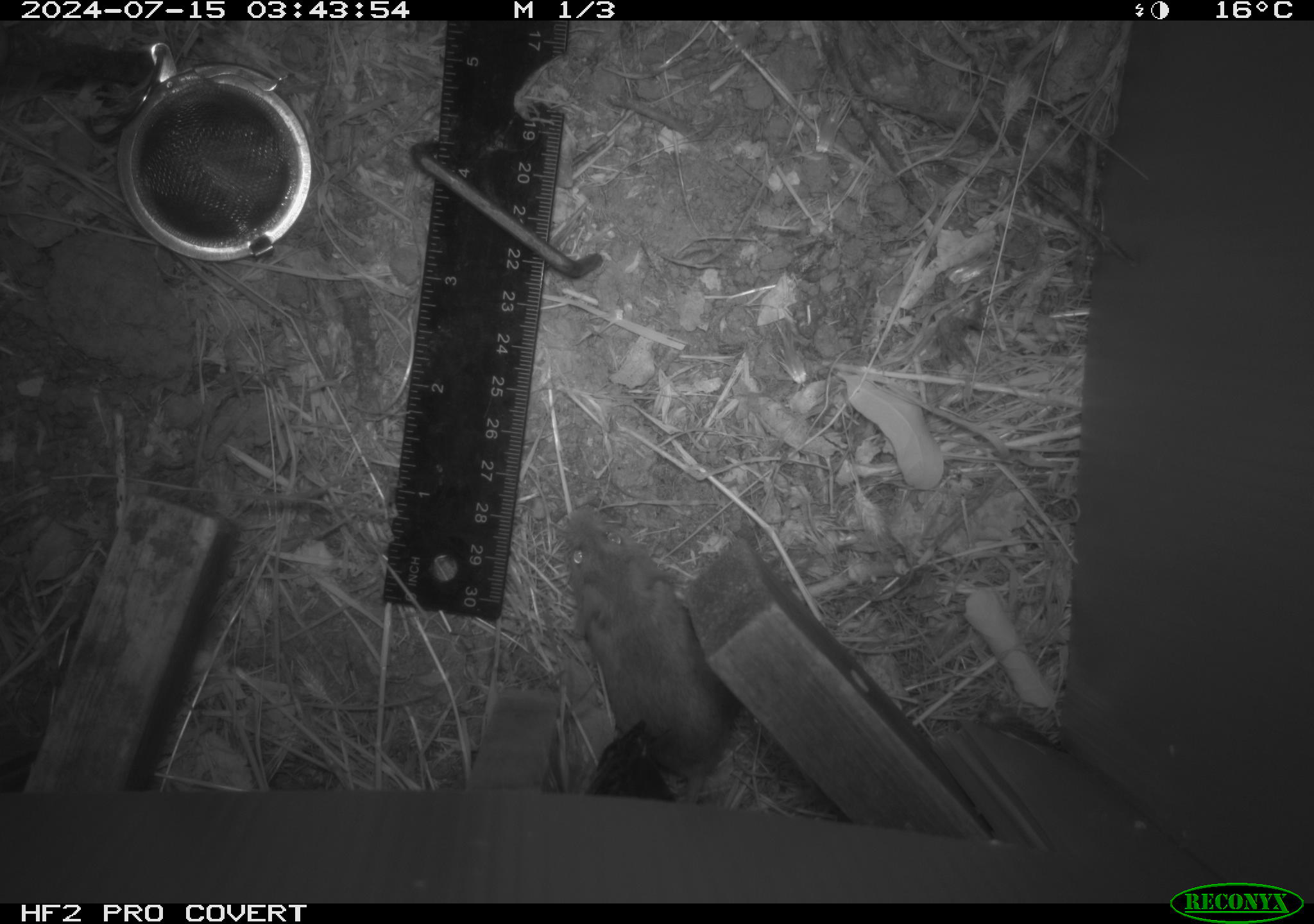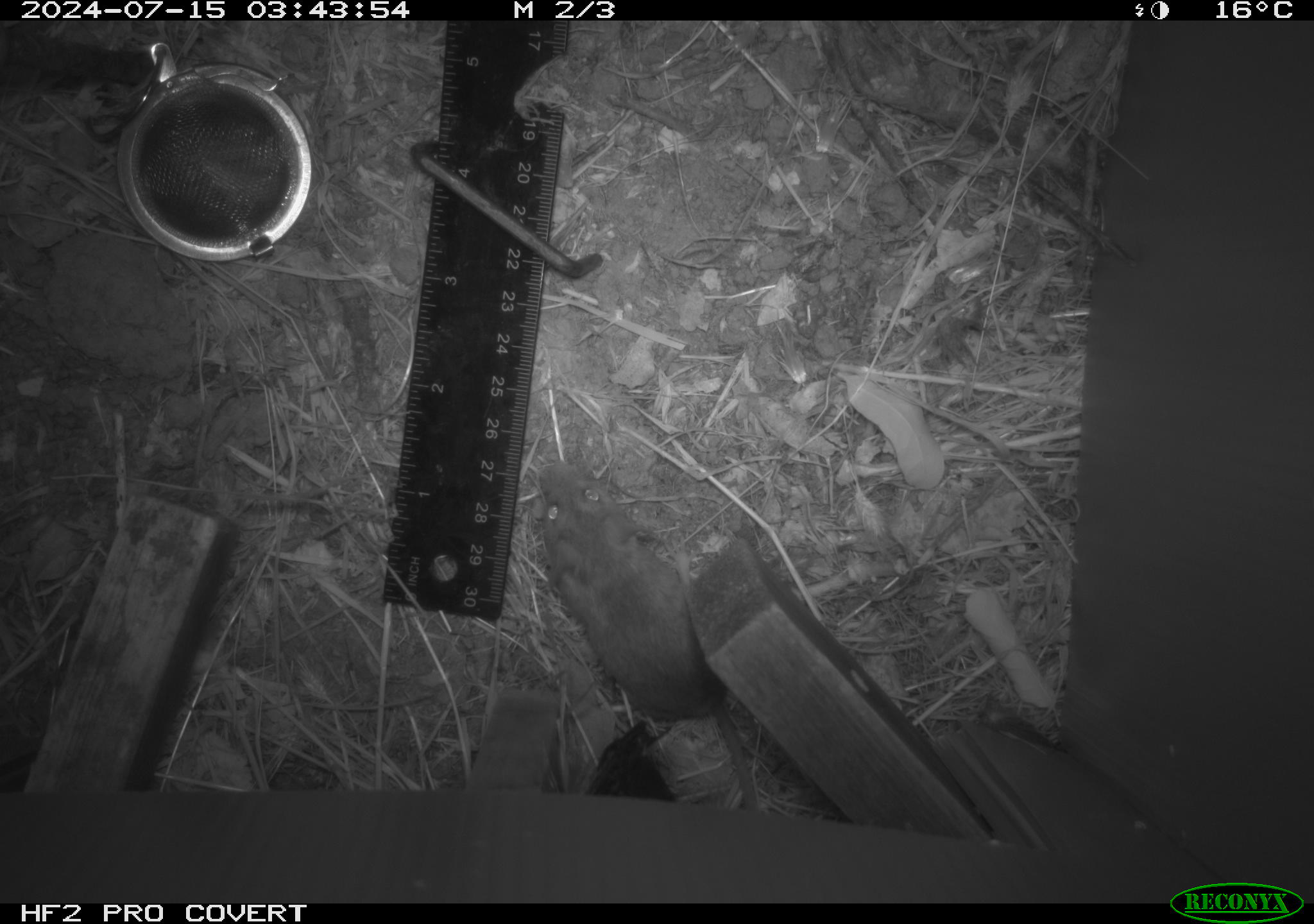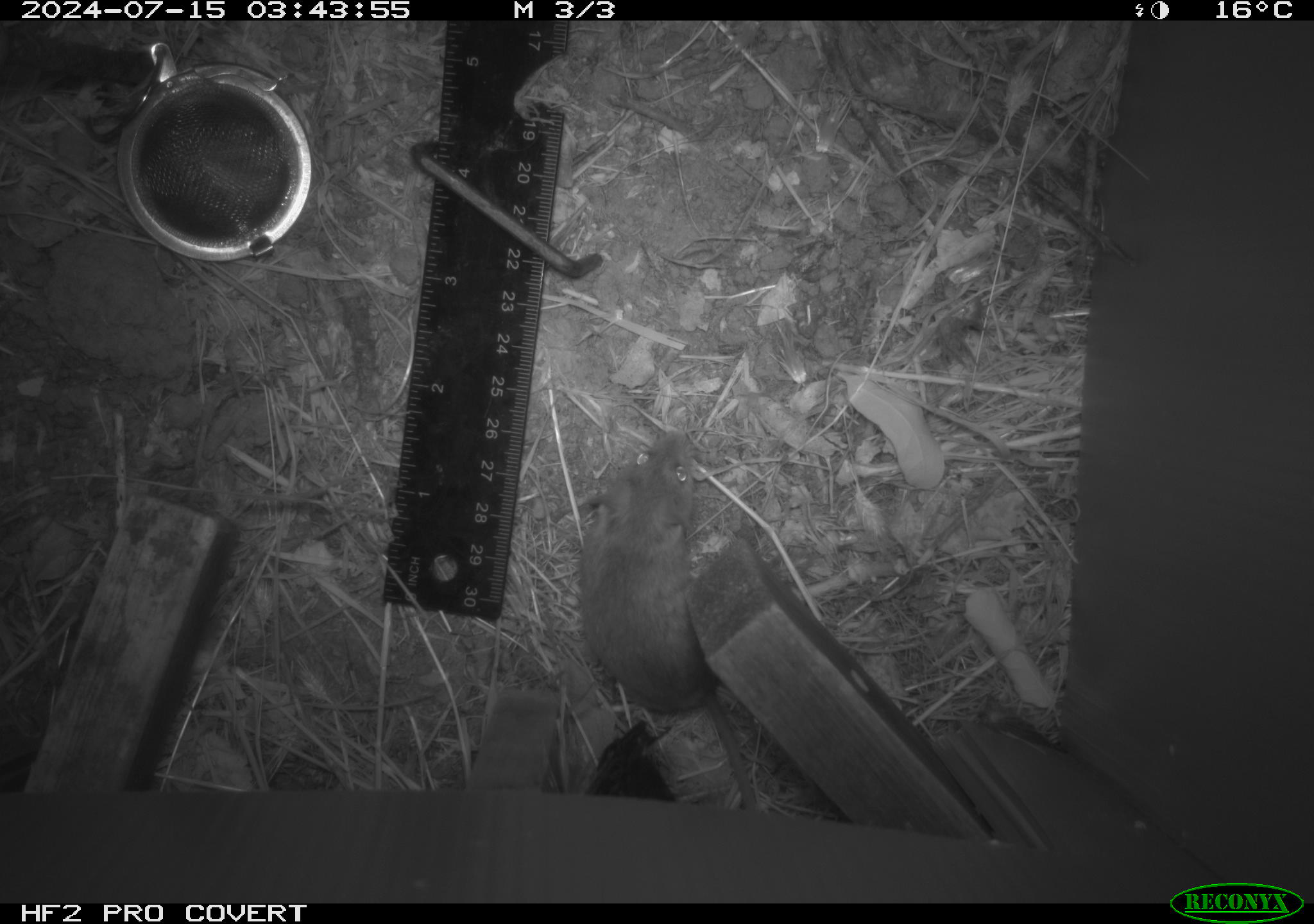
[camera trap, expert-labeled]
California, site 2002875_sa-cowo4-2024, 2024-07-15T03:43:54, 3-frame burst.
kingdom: Animalia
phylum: Chordata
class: Mammalia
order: Rodentia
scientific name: Rodentia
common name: mouse species